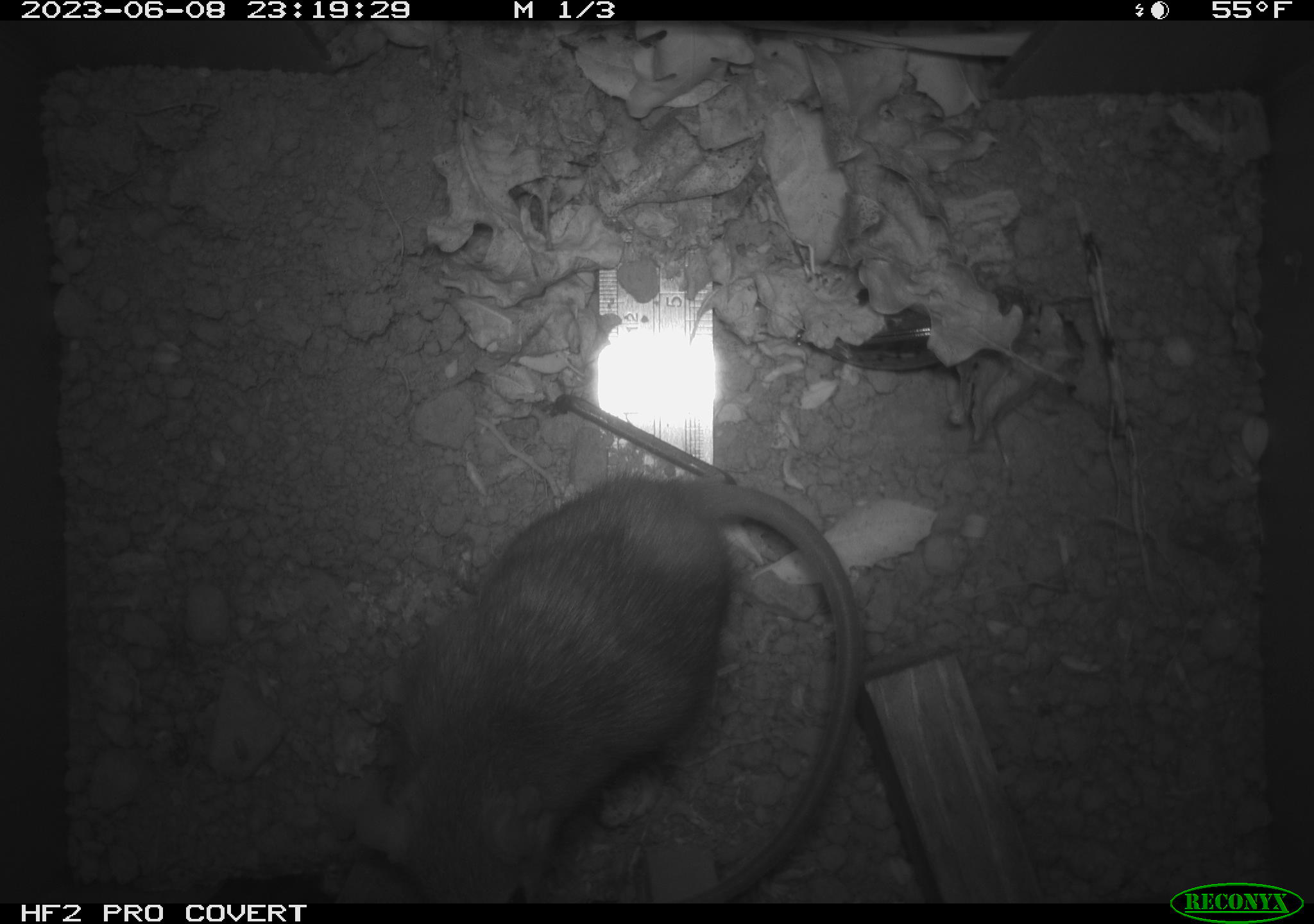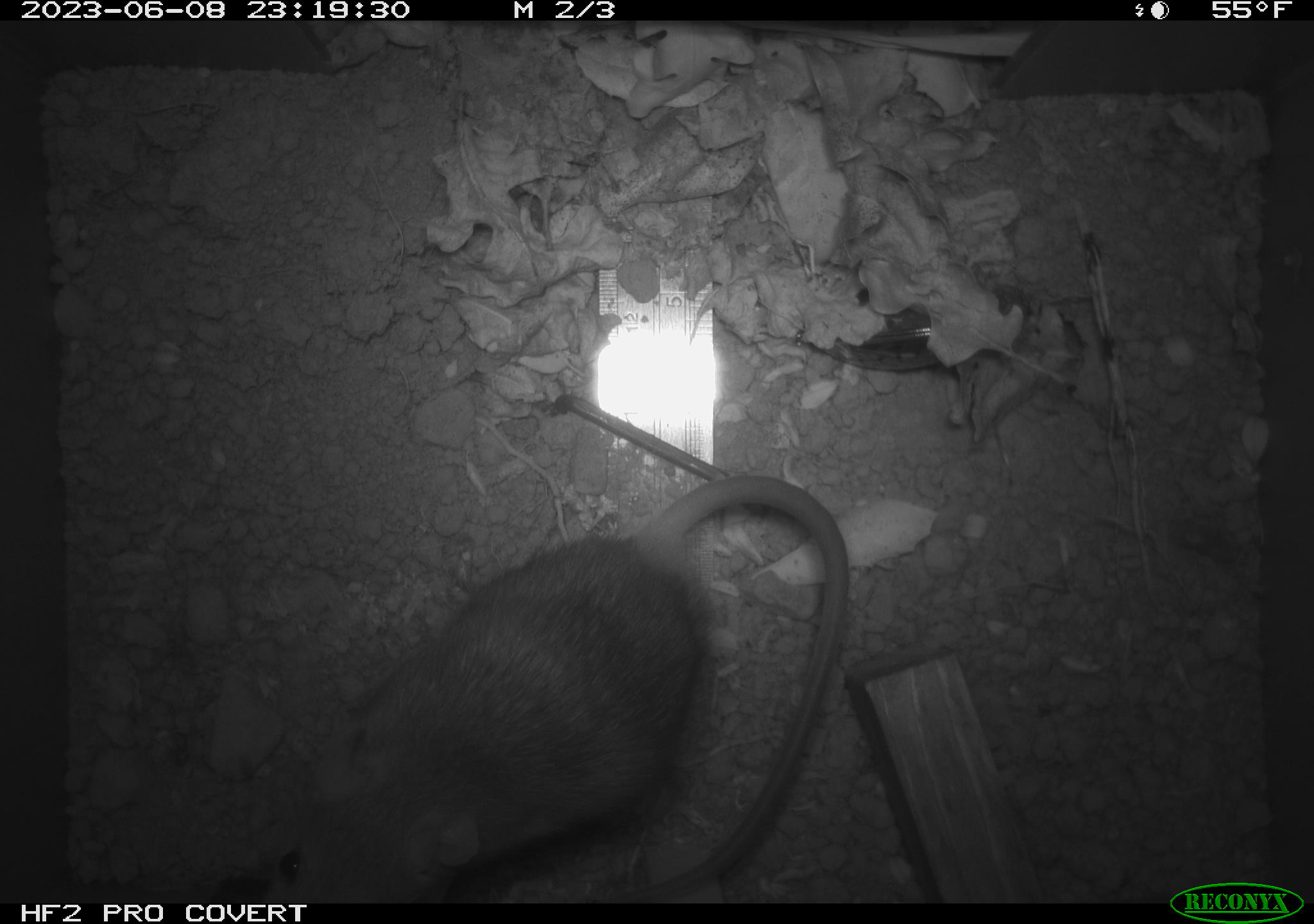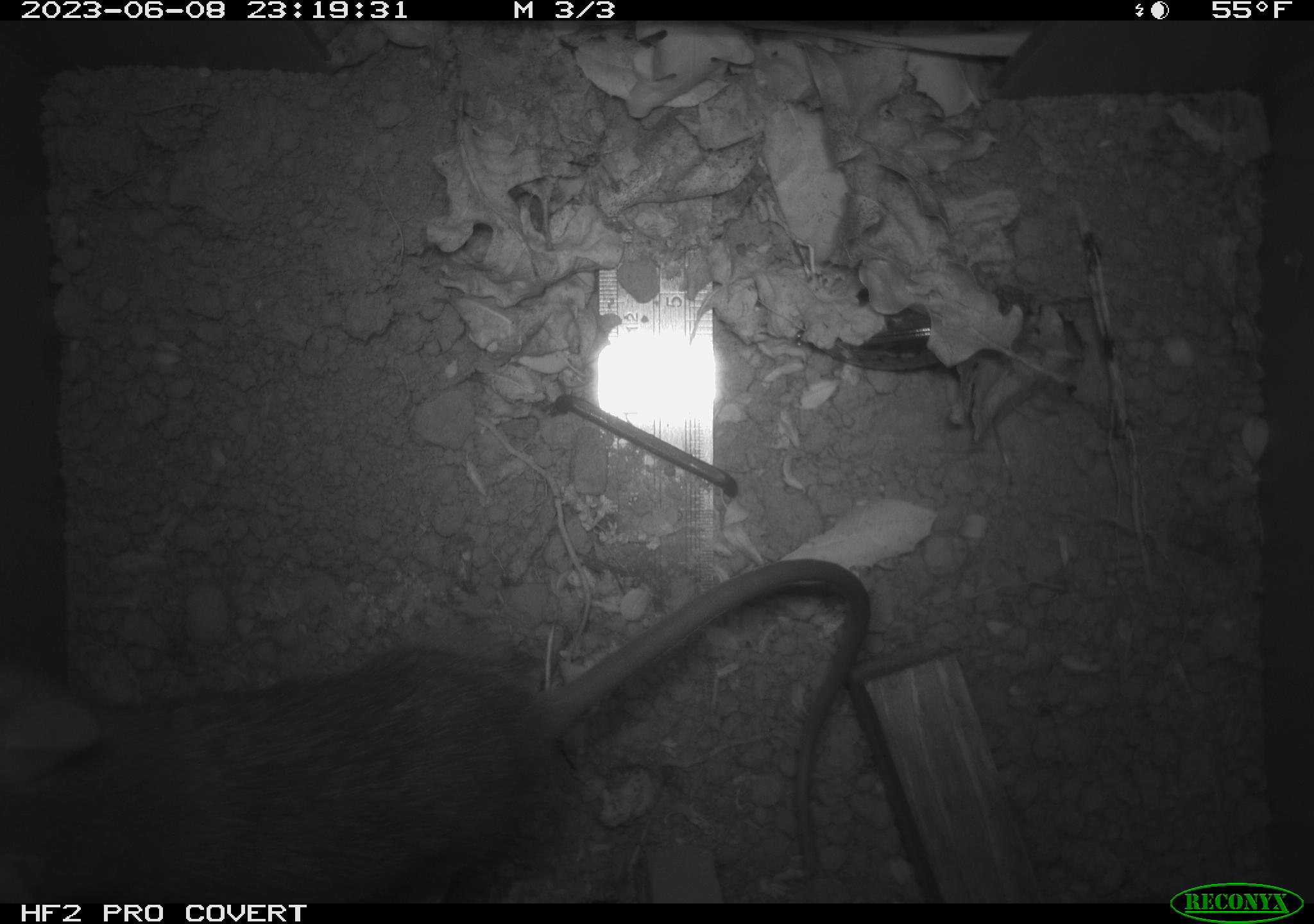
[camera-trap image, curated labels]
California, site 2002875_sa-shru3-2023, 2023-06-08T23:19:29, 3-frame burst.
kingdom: Animalia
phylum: Chordata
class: Mammalia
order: Rodentia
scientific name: Rodentia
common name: mouse species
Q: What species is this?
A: Mouse species (Rodentia).